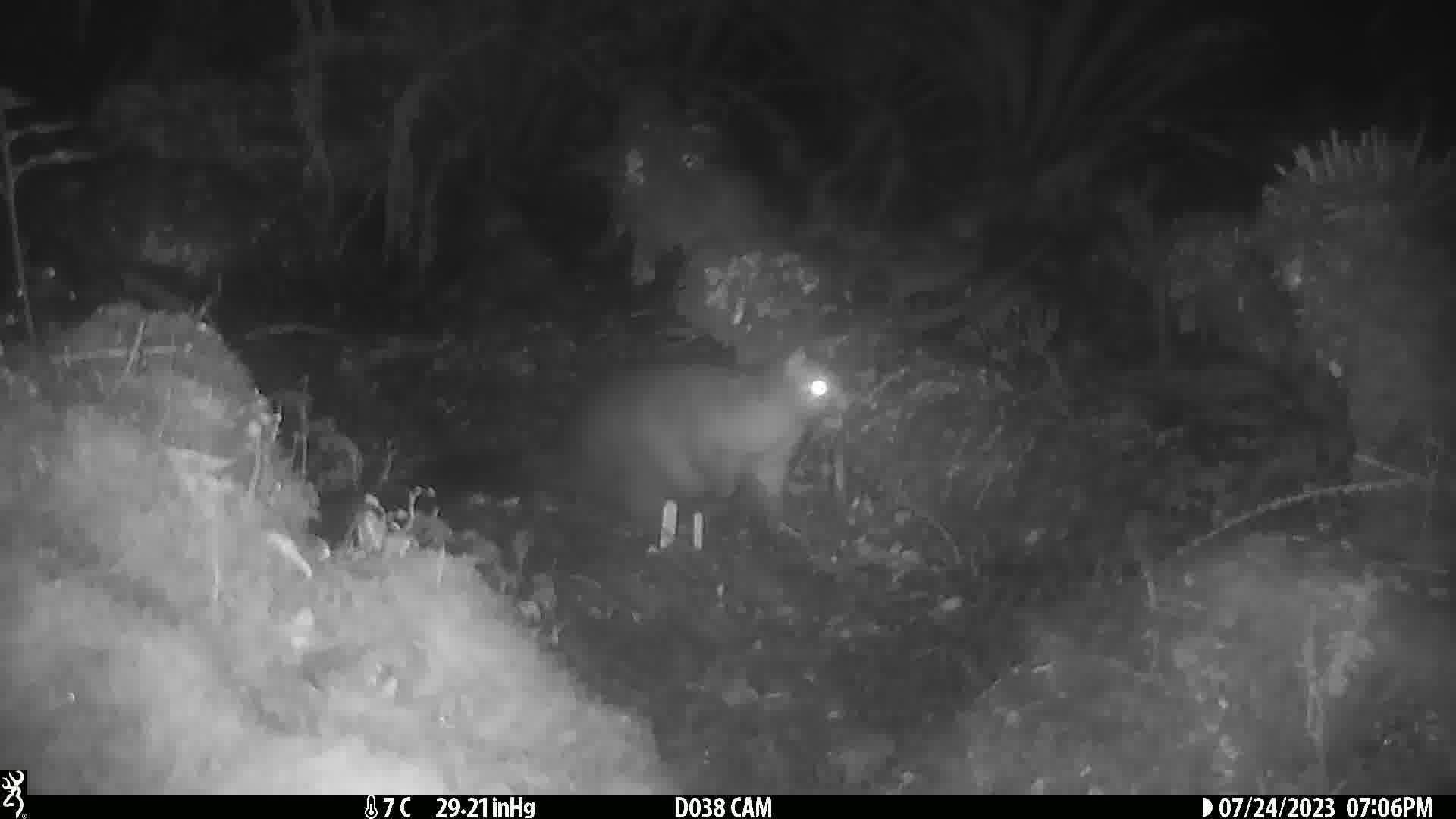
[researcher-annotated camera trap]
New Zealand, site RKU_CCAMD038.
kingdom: Animalia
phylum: Chordata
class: Mammalia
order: Diprotodontia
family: Phalangeridae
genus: Trichosurus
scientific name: Trichosurus vulpecula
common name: common brushtail possum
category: possum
Possum (common brushtail possum) (Trichosurus vulpecula).